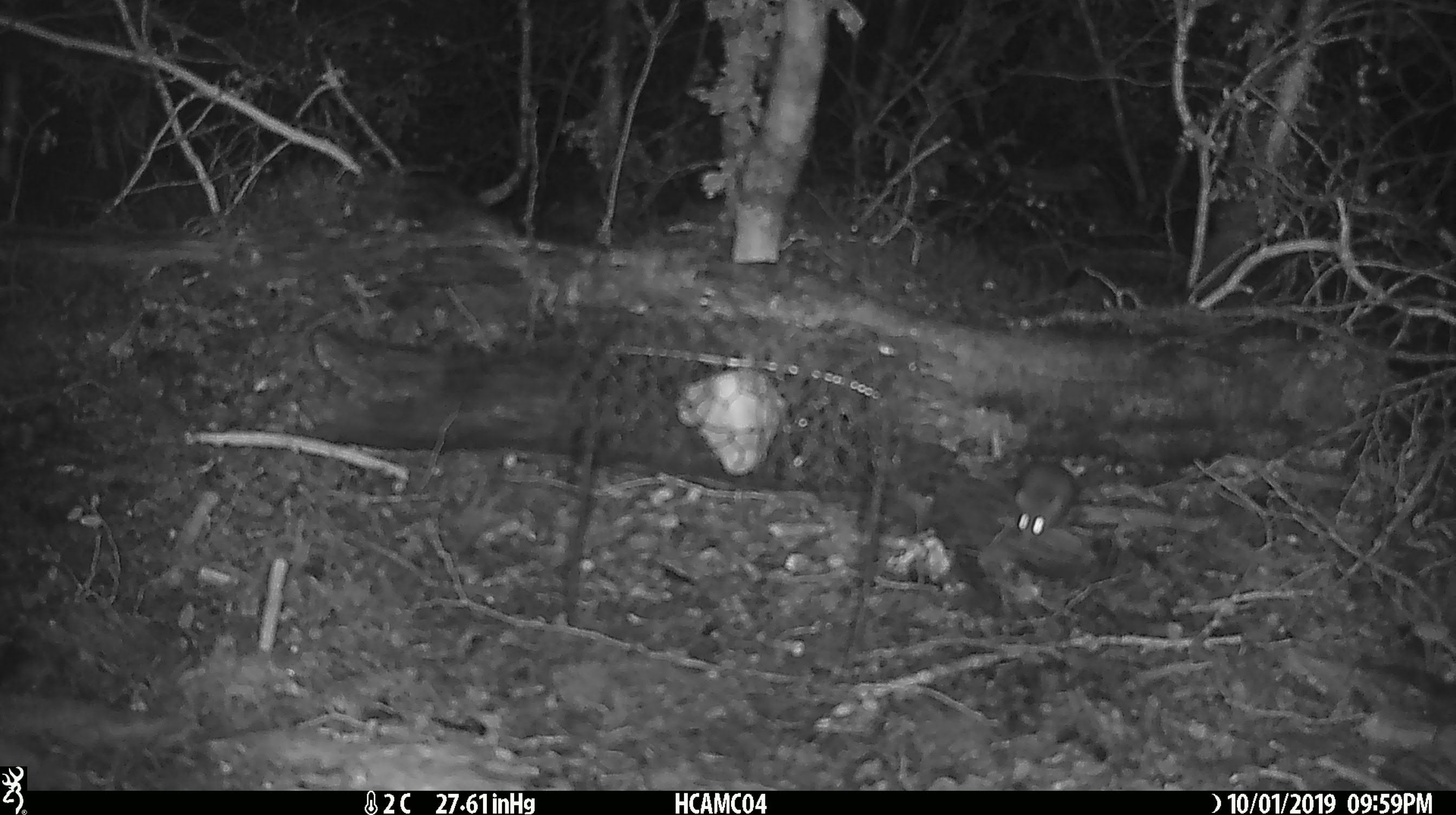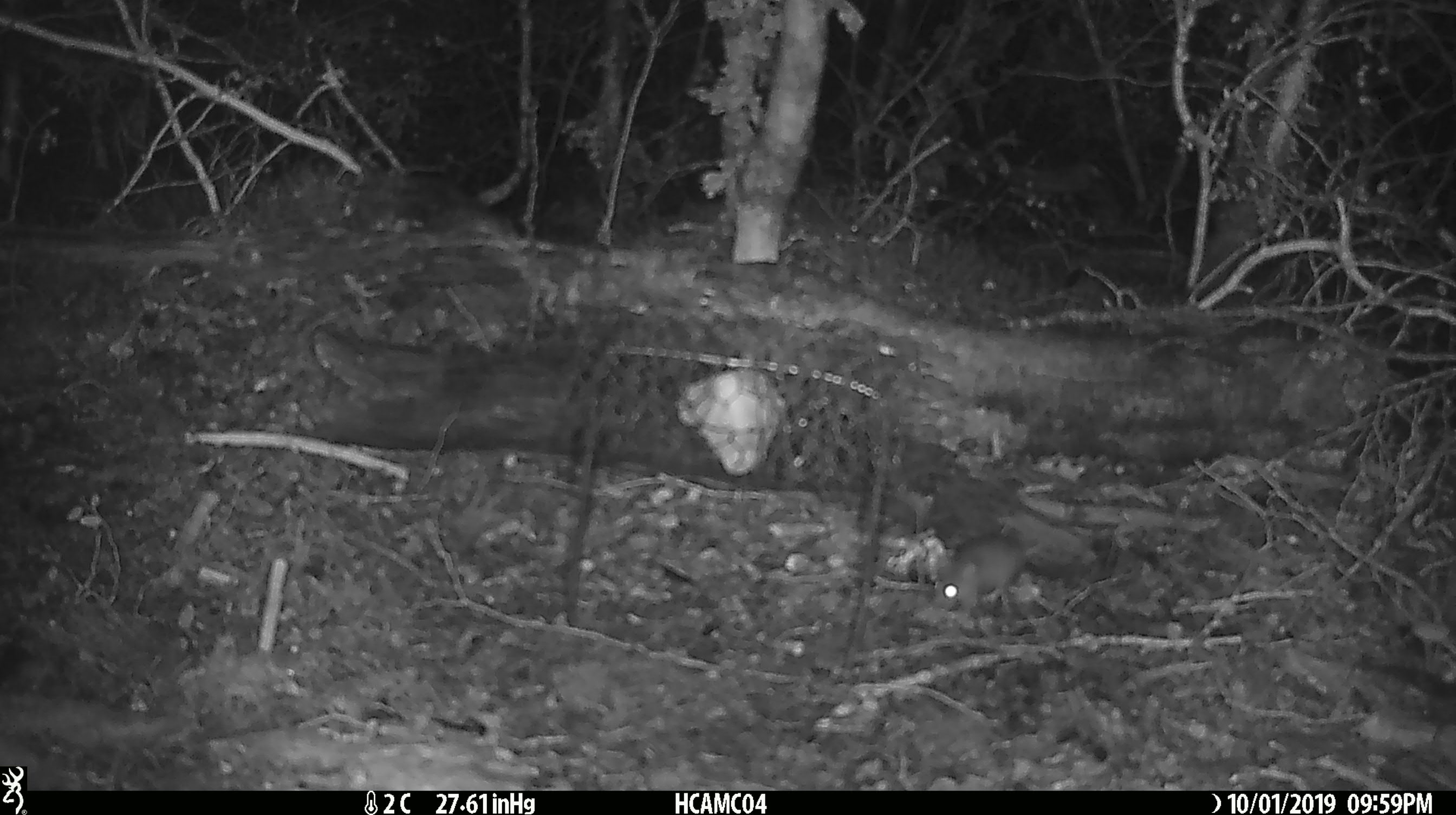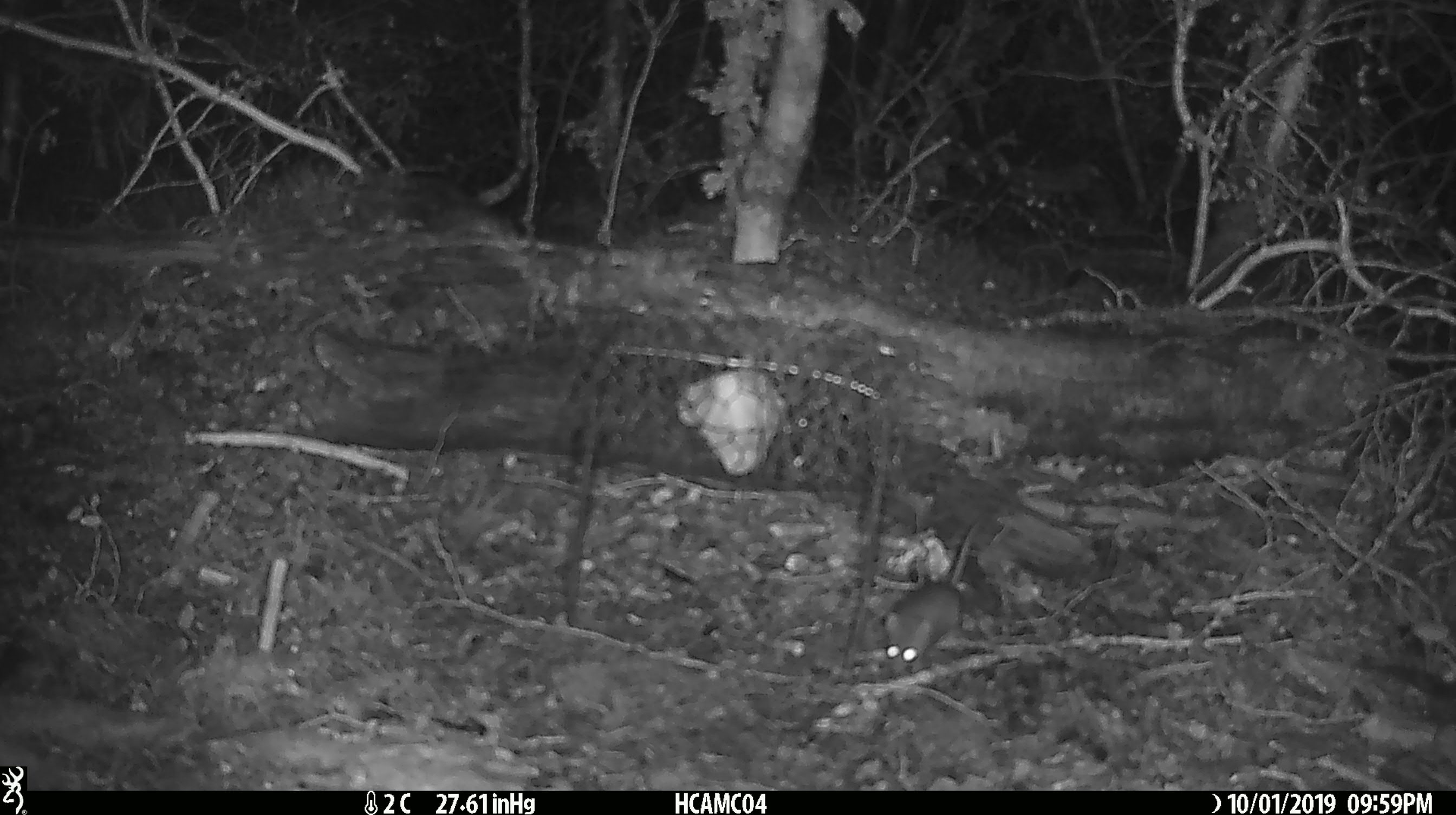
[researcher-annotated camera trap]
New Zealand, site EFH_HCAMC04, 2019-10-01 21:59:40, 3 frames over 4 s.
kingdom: Animalia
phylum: Chordata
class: Mammalia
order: Rodentia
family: Muridae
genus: Mus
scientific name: Mus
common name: mouse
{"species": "mouse (Mus)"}